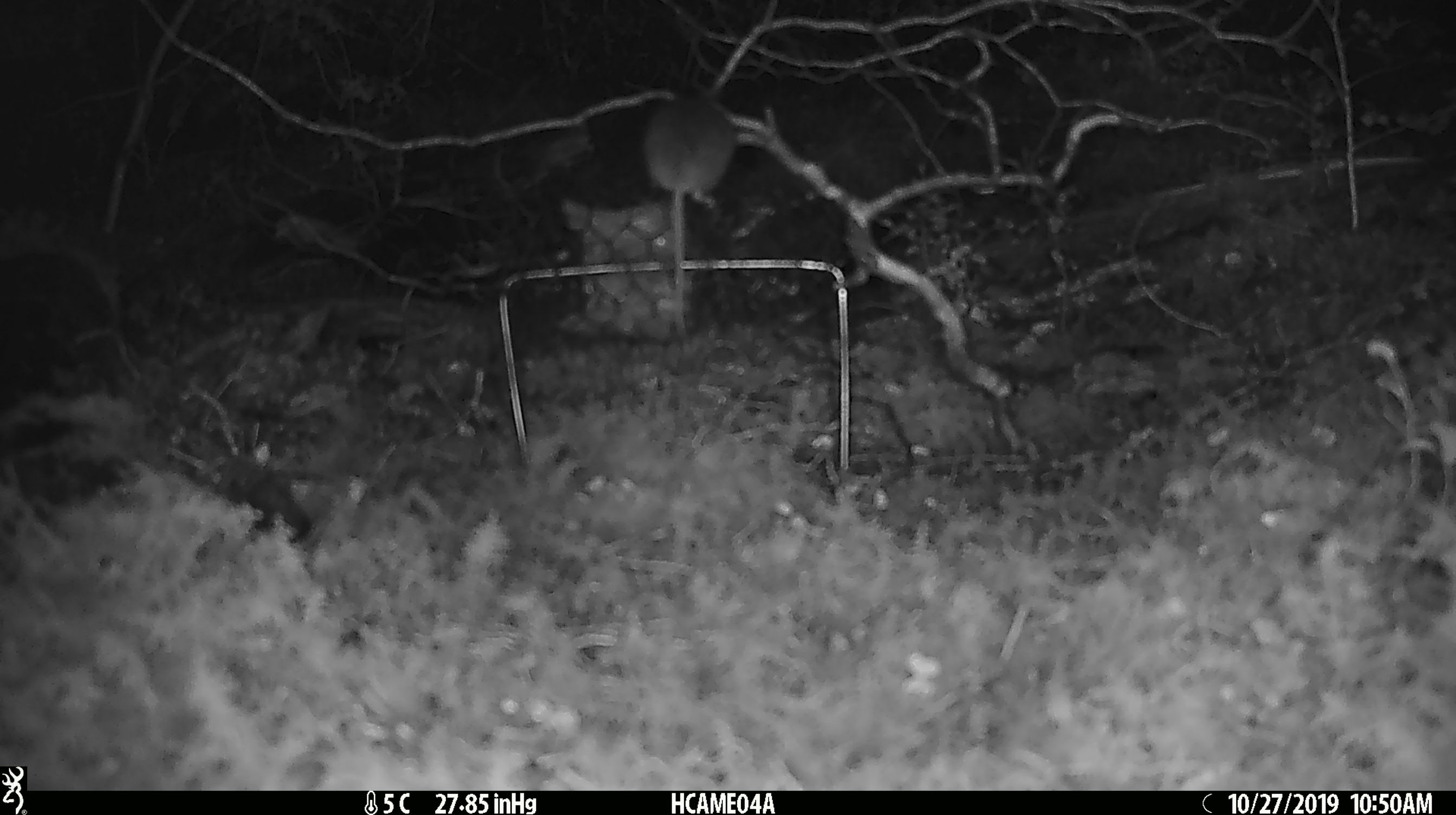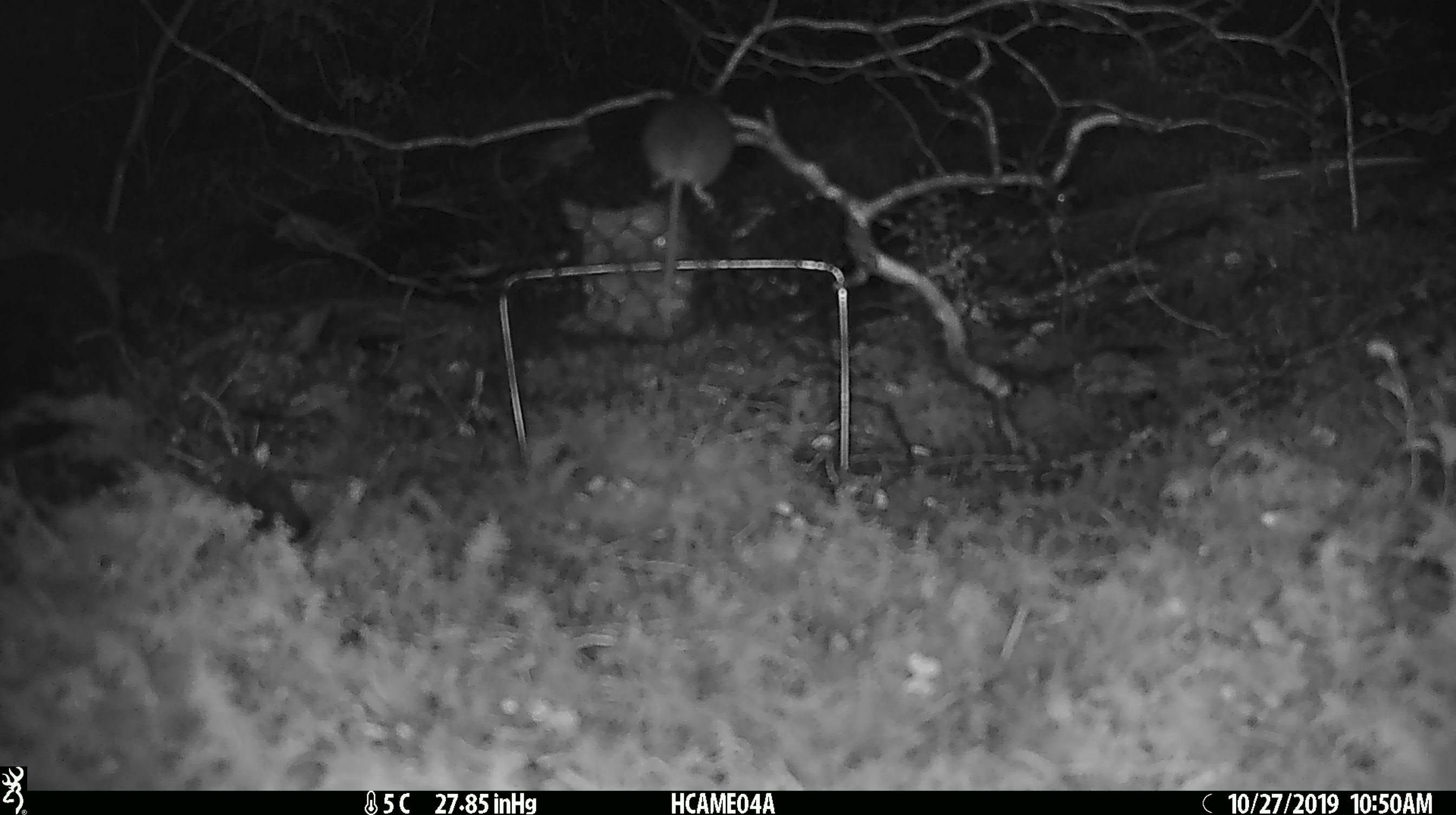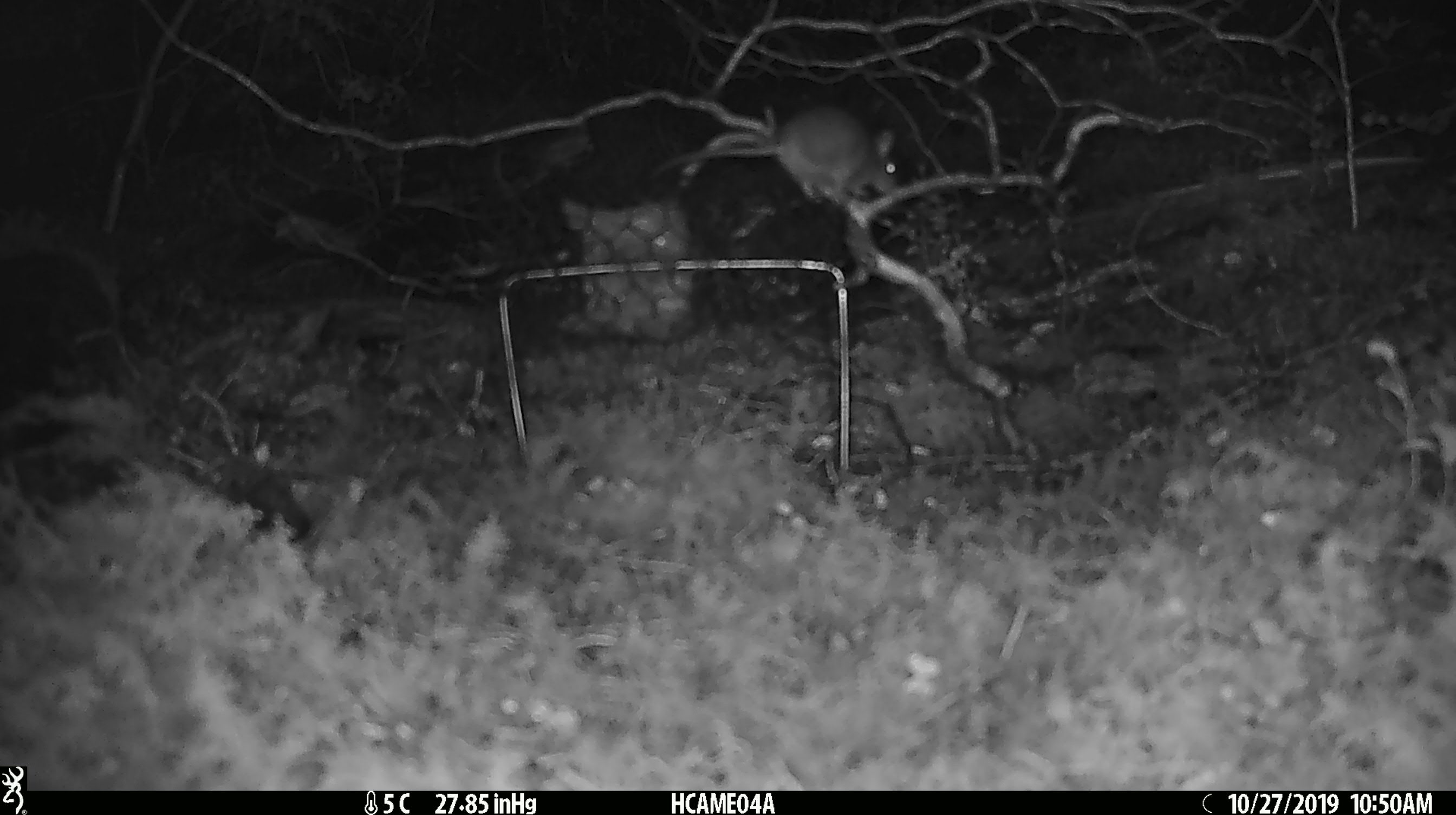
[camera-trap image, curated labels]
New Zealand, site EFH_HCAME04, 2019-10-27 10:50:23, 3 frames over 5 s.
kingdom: Animalia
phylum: Chordata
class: Mammalia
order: Rodentia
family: Muridae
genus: Mus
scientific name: Mus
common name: mouse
Mouse (Mus).